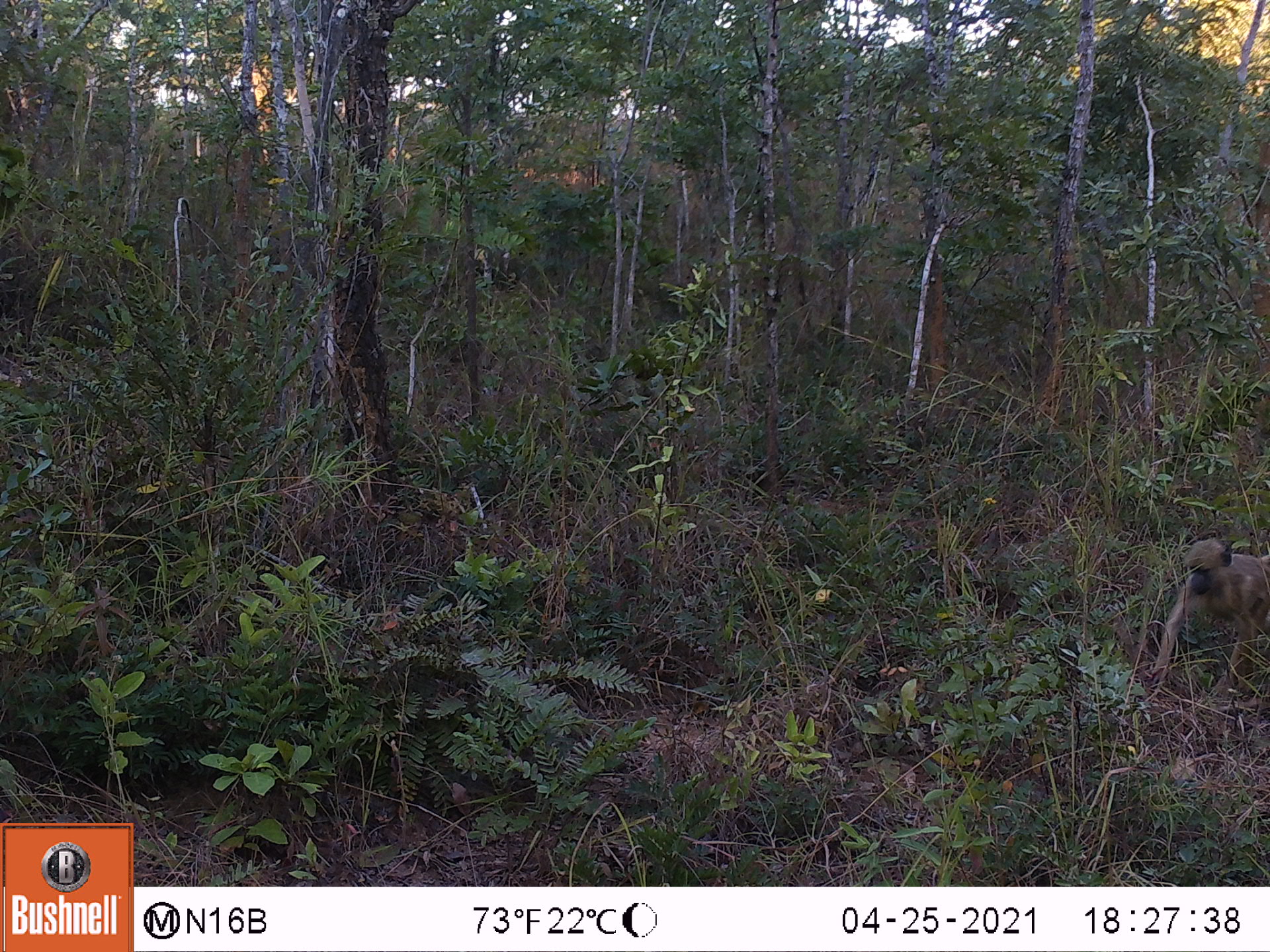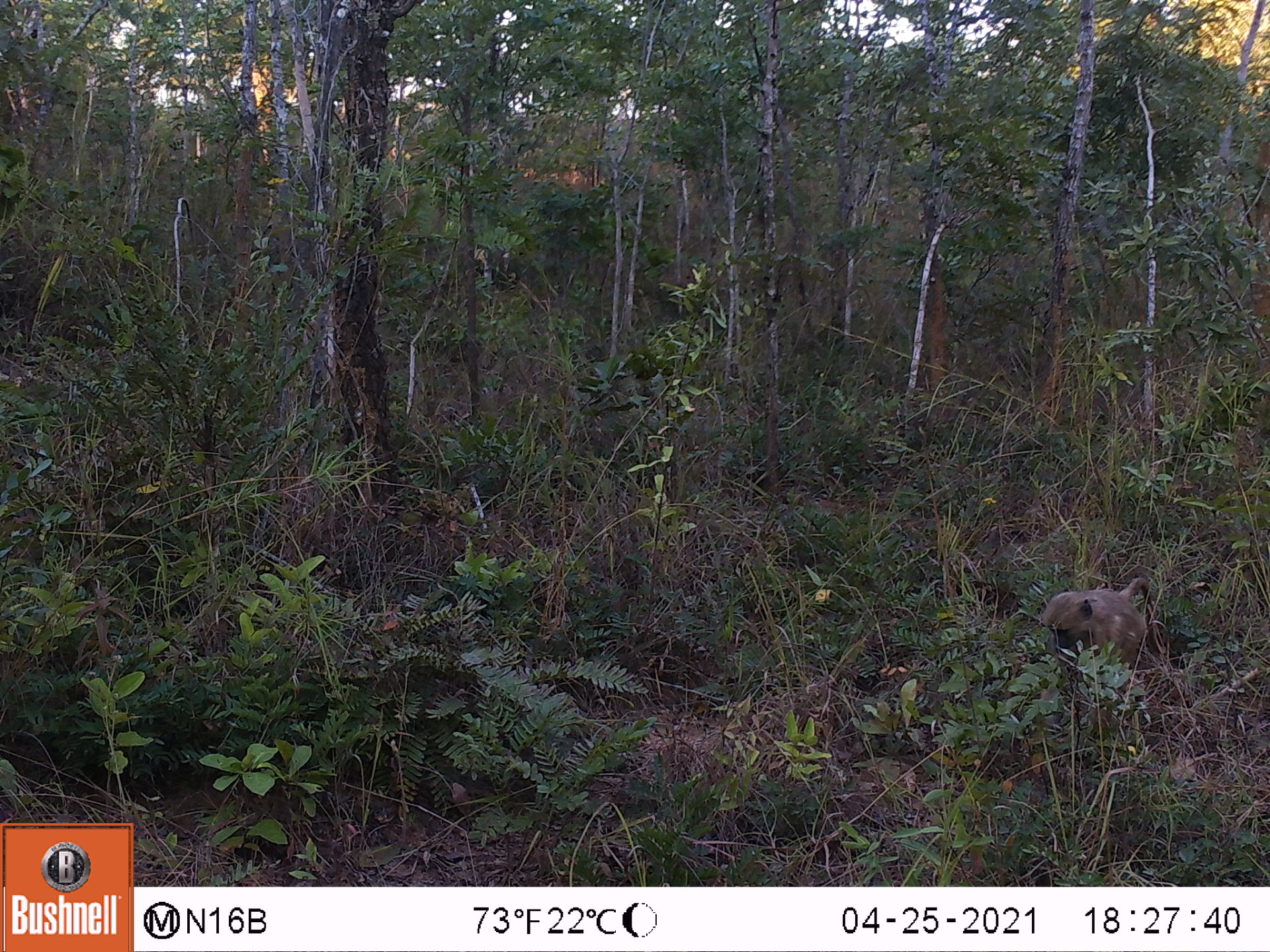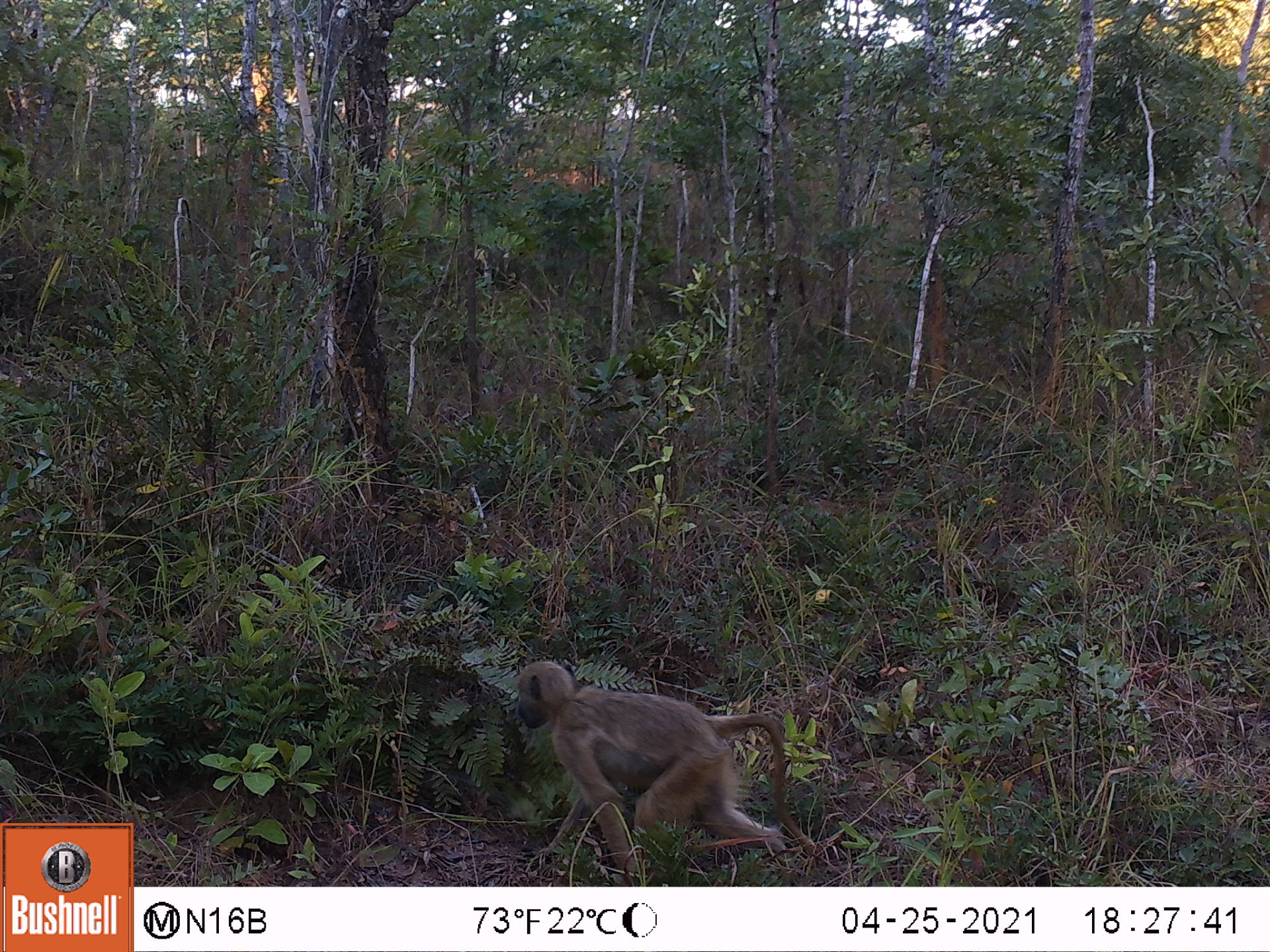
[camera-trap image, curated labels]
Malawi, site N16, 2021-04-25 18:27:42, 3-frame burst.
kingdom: Animalia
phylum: Chordata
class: Mammalia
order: Primates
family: Cercopithecidae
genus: Papio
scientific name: Papio cynocephalus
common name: yellow baboon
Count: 1.